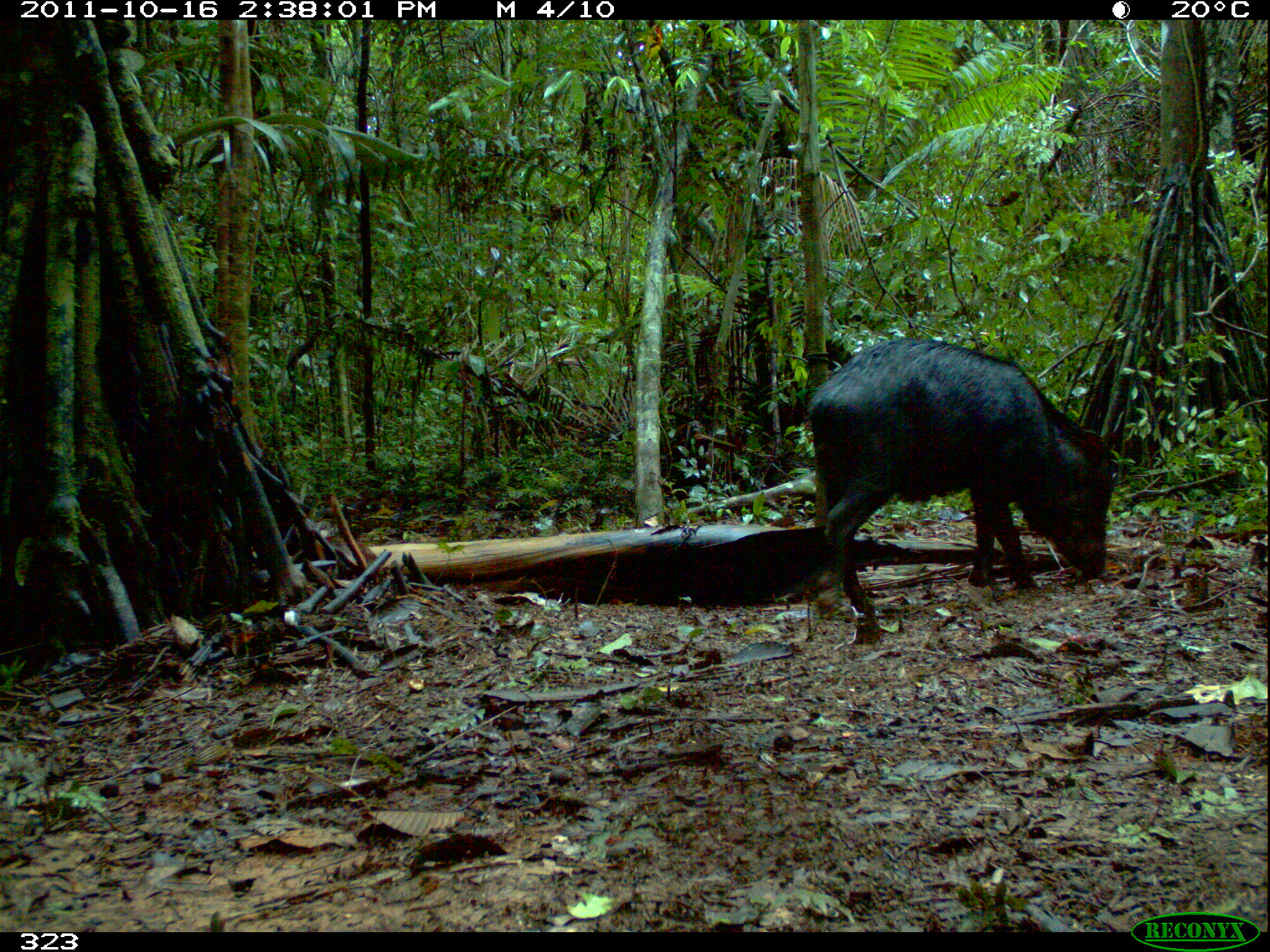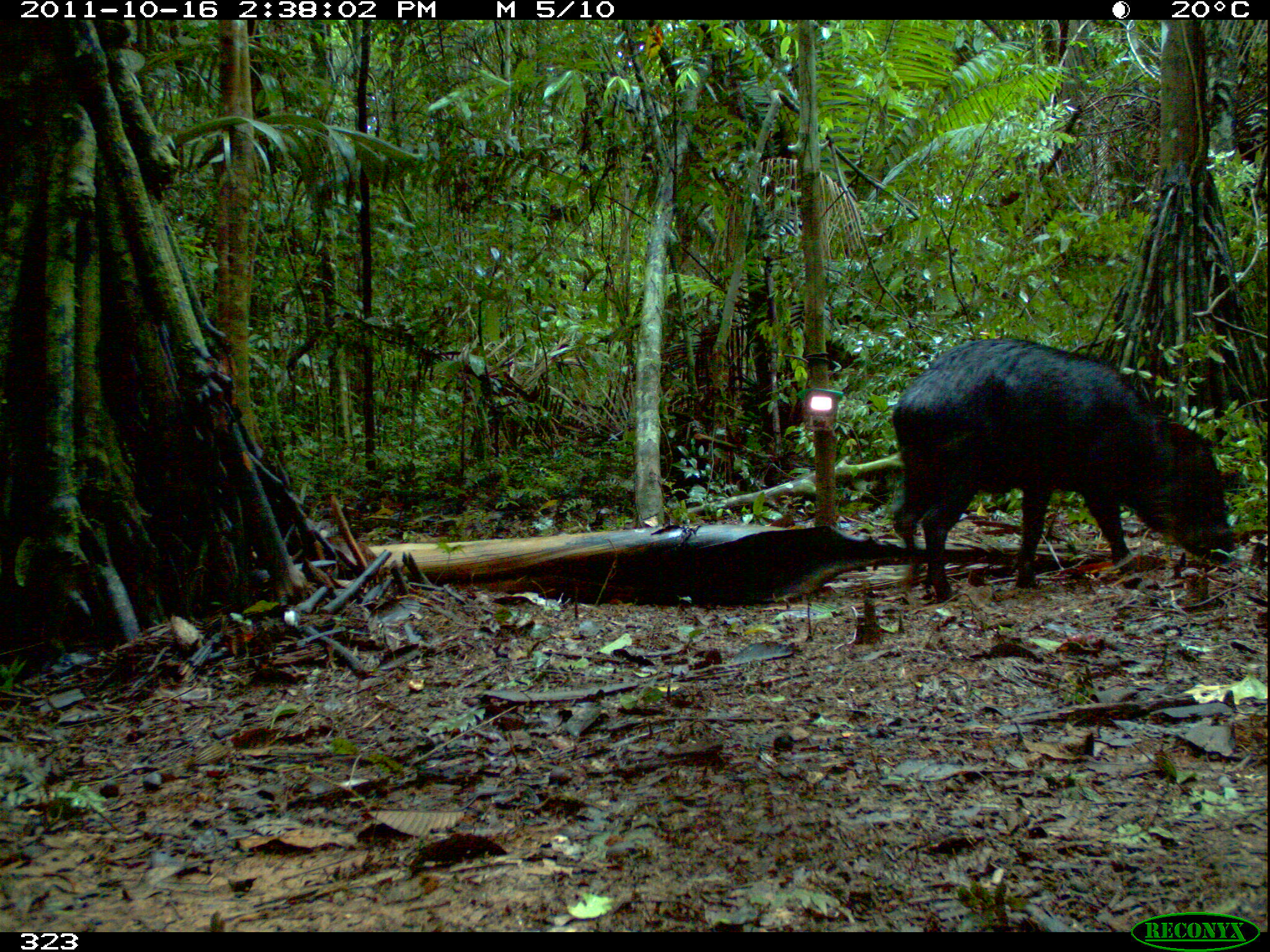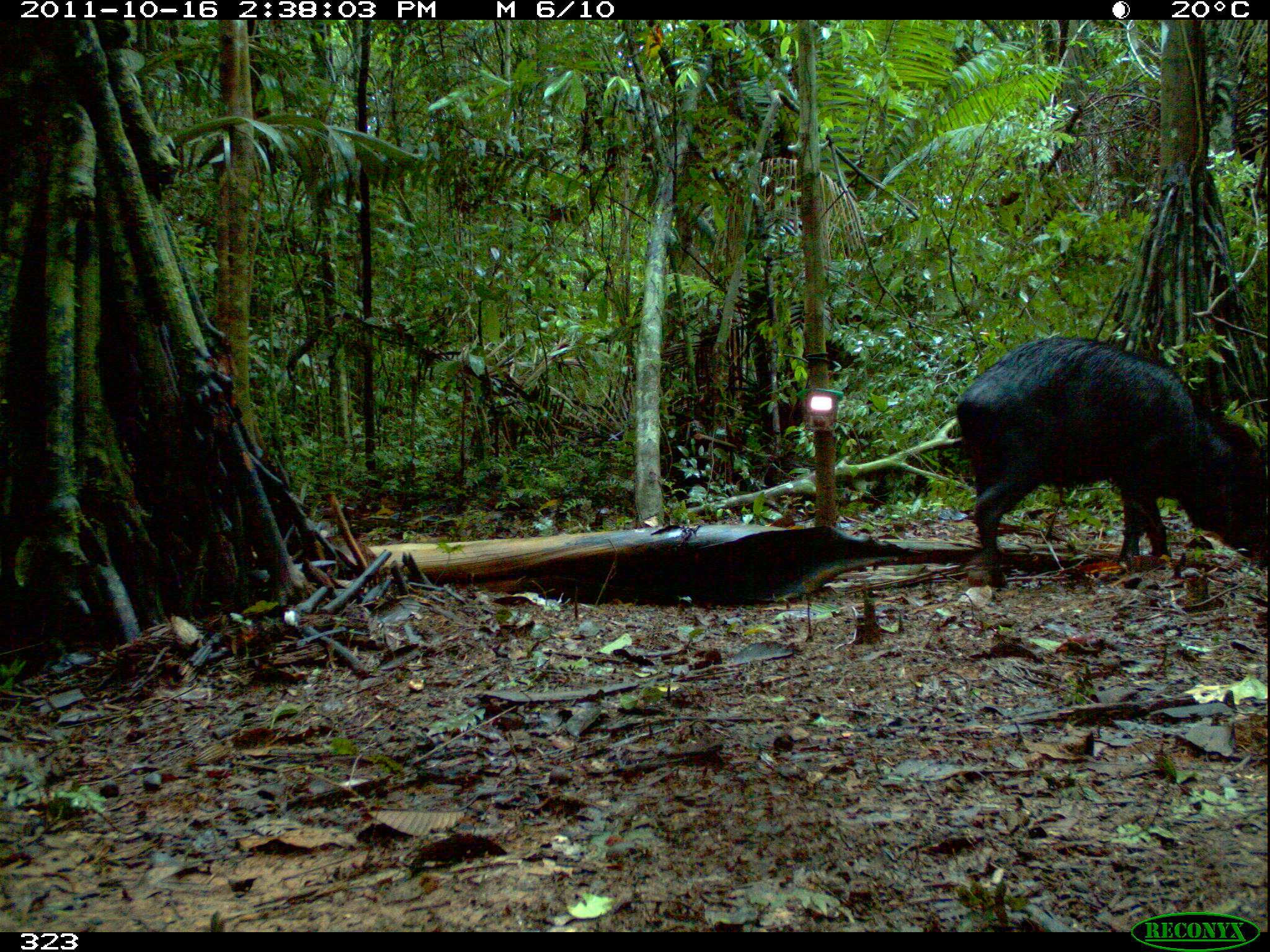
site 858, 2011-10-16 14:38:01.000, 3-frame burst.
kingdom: Animalia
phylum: Chordata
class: Mammalia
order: Artiodactyla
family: Tayassuidae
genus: Tayassu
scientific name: Tayassu pecari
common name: white-lipped peccary